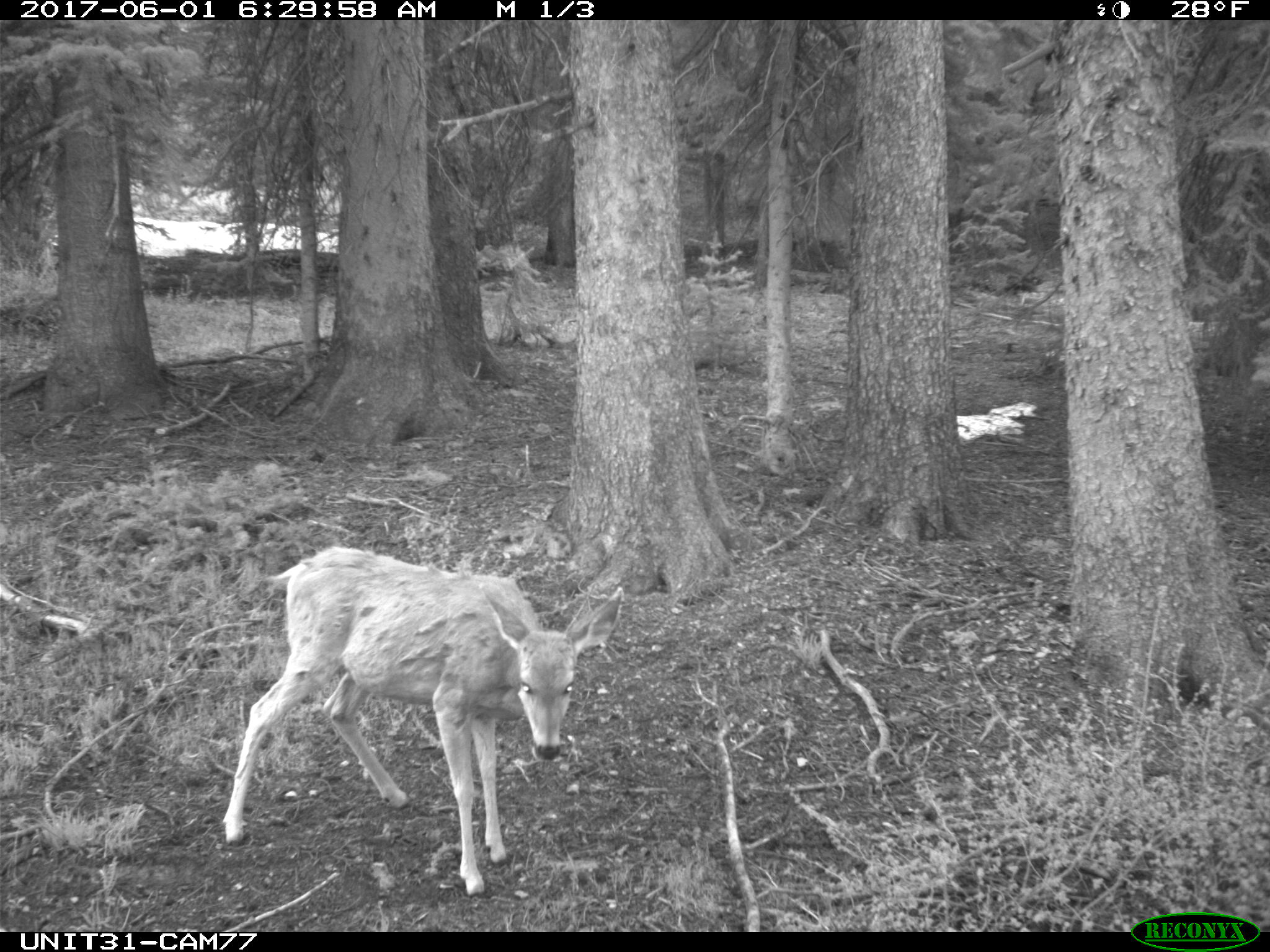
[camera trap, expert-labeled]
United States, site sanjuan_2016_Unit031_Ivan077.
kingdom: Animalia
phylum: Chordata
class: Mammalia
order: Artiodactyla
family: Cervidae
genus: Odocoileus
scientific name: Odocoileus hemionus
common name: mule deer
Odocoileus hemionus (mule deer).